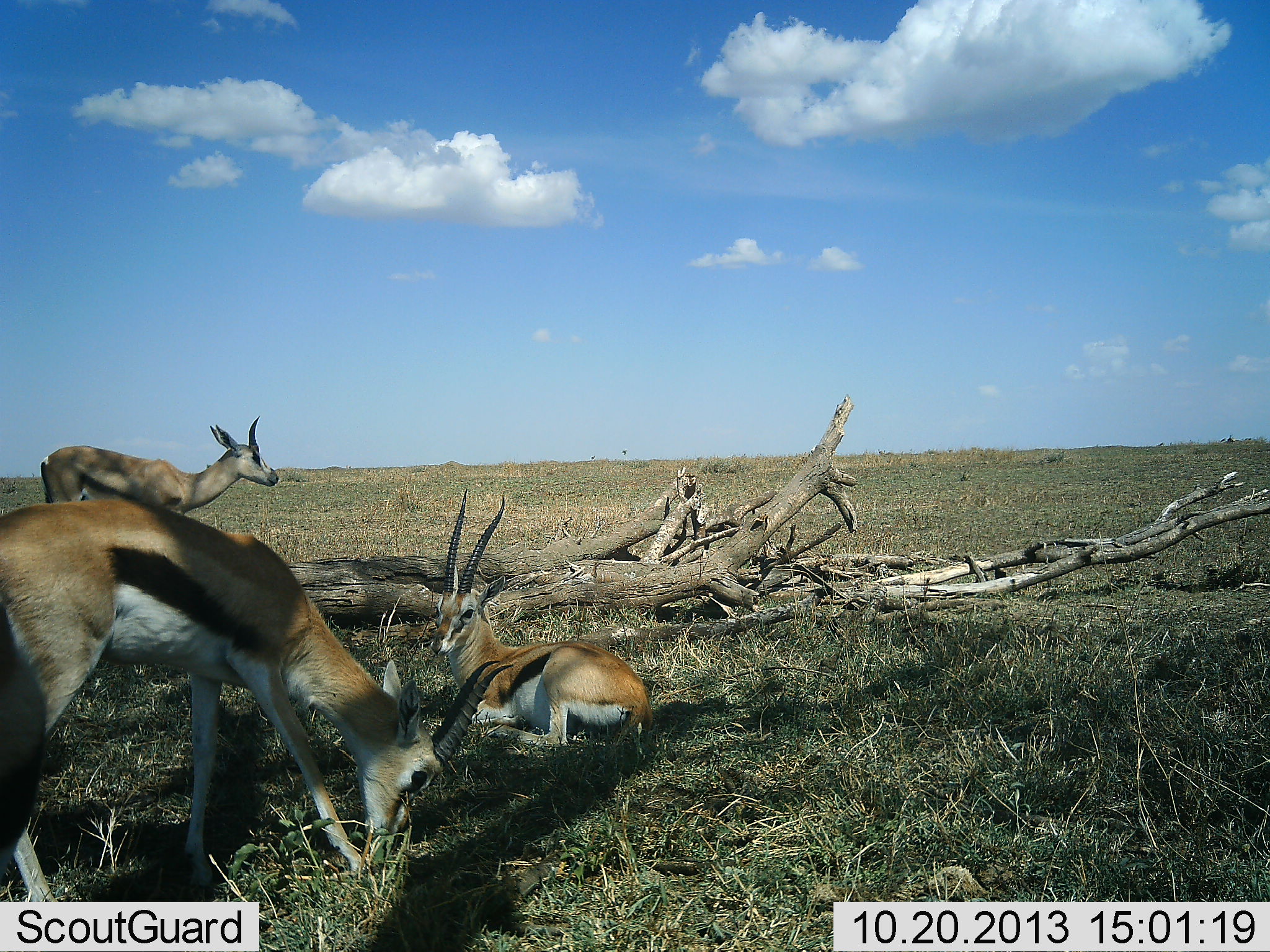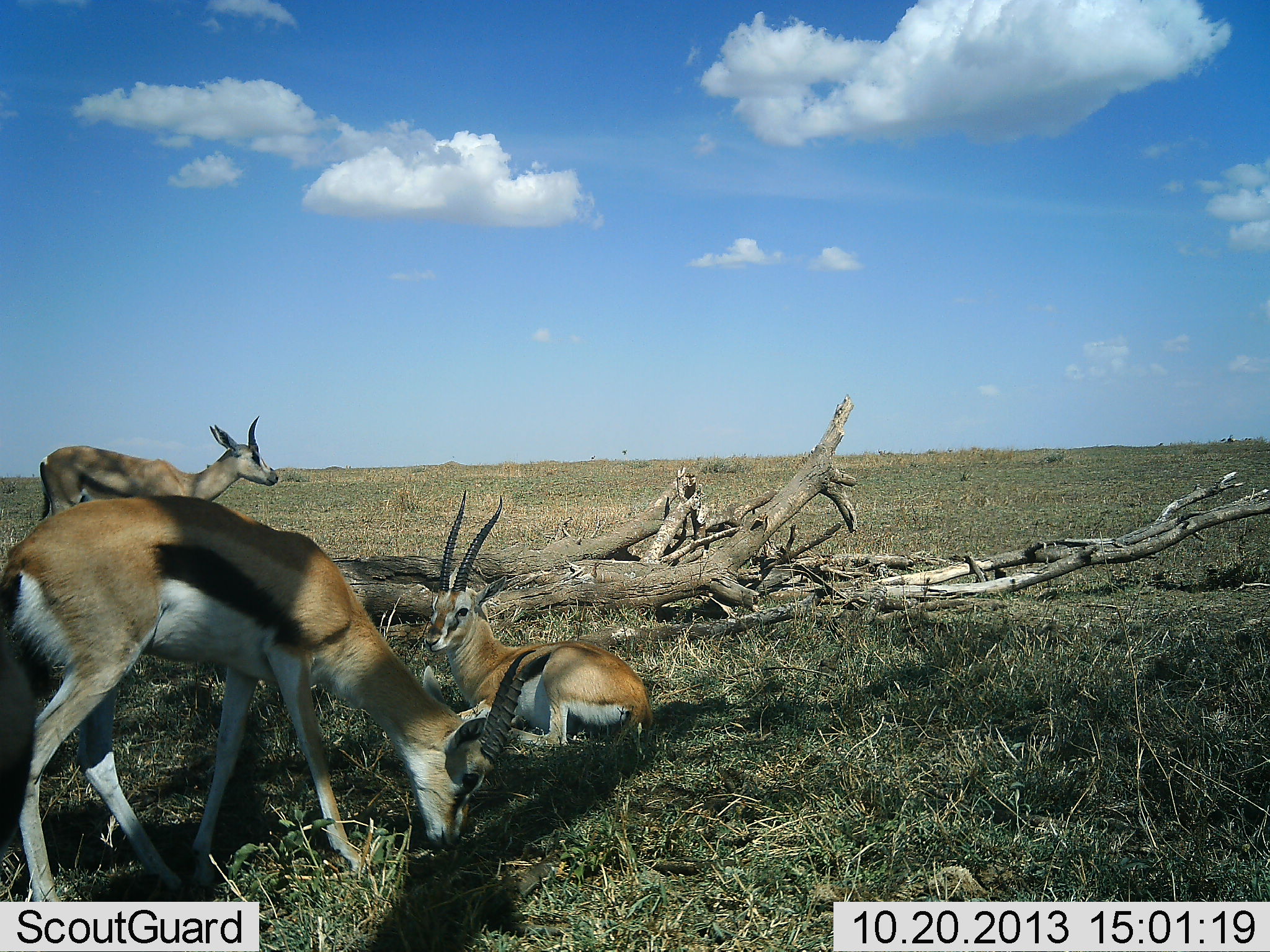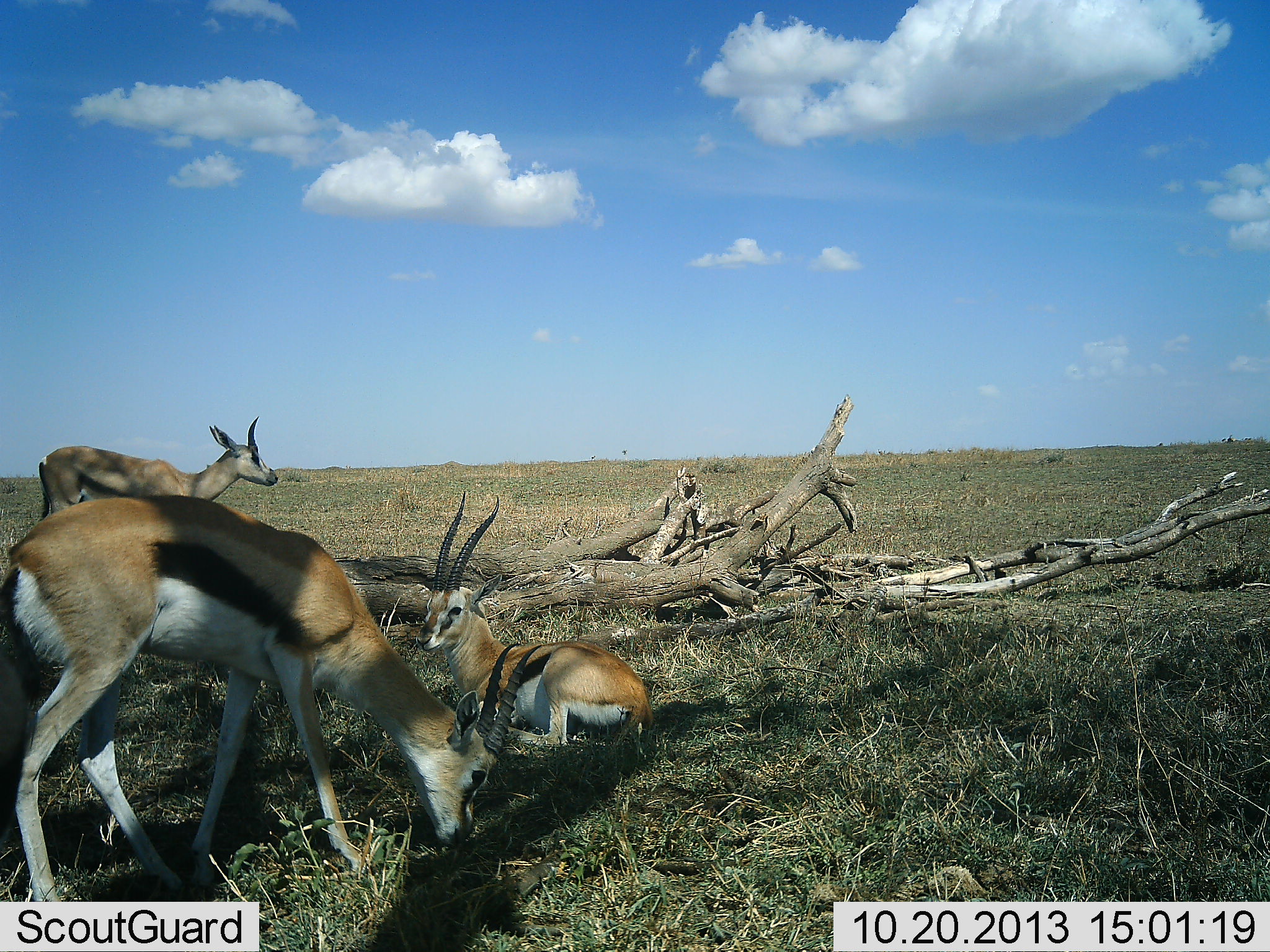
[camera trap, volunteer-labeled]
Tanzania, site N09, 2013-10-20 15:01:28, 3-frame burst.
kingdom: Animalia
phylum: Chordata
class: Mammalia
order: Artiodactyla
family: Bovidae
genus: Eudorcas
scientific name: Eudorcas thomsonii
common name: thomson's gazelle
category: gazellethomsons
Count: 3.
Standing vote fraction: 81%.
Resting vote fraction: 97%.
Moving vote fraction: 11%.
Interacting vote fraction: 3%.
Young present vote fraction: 3%.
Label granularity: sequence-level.